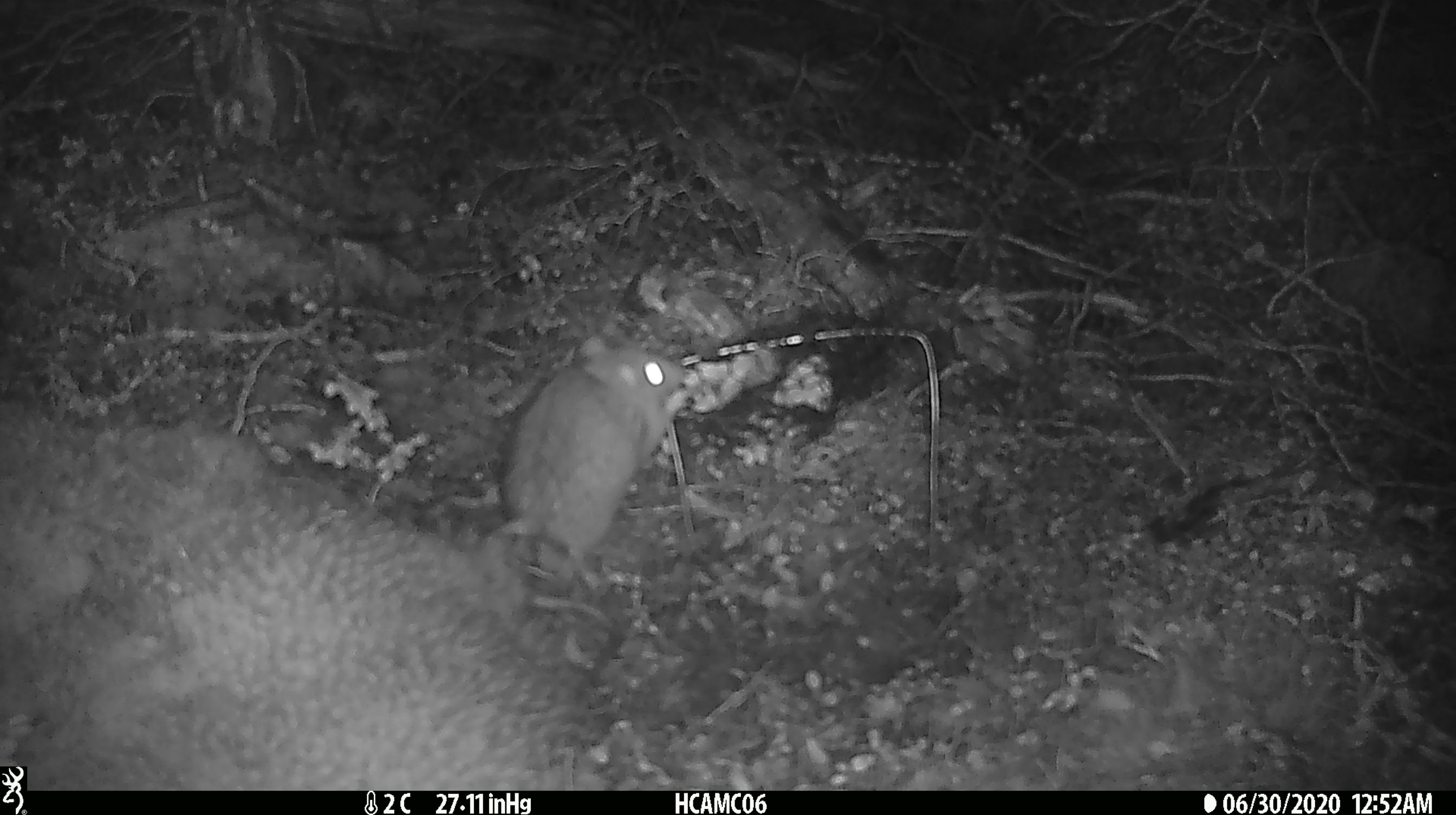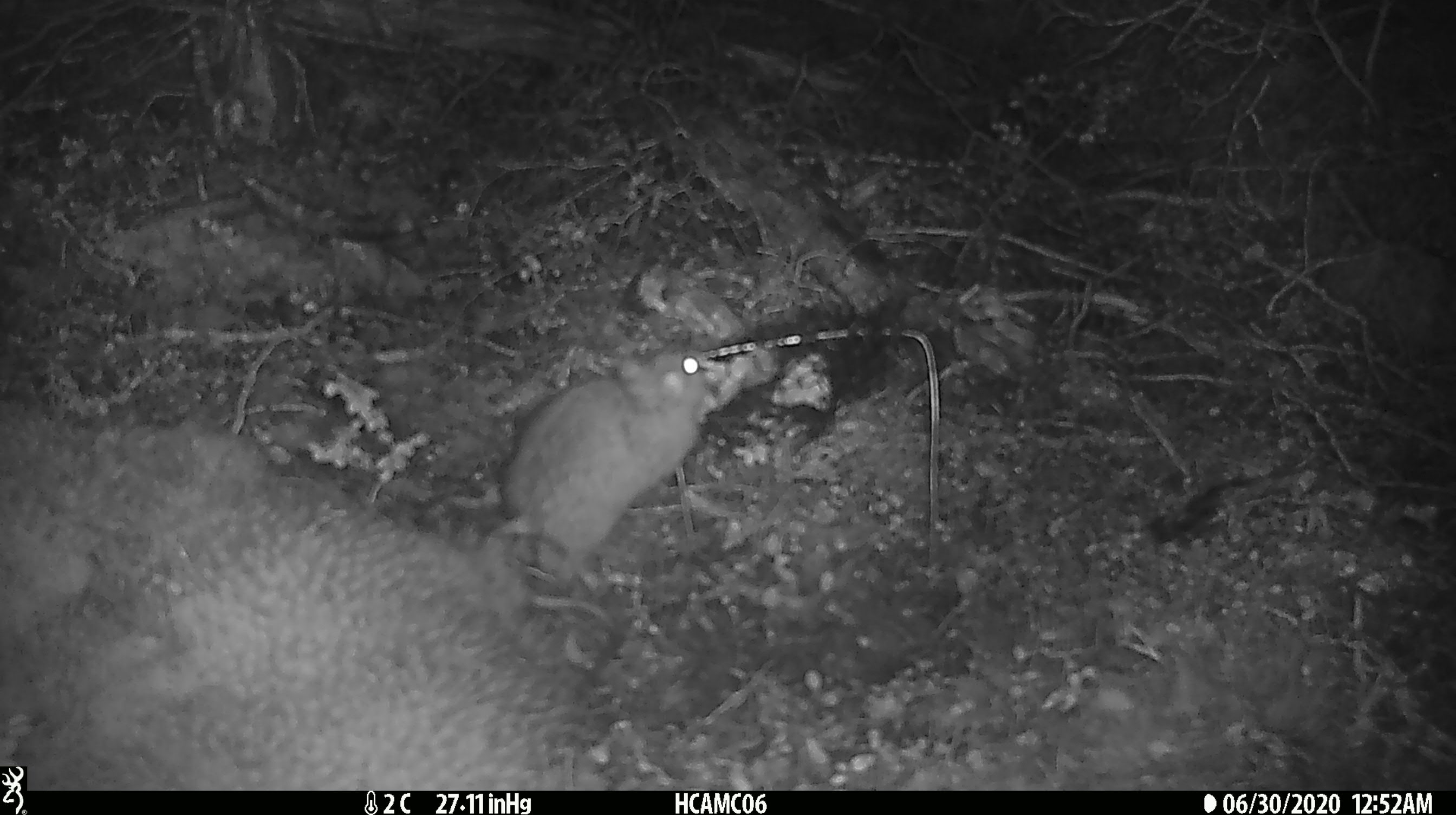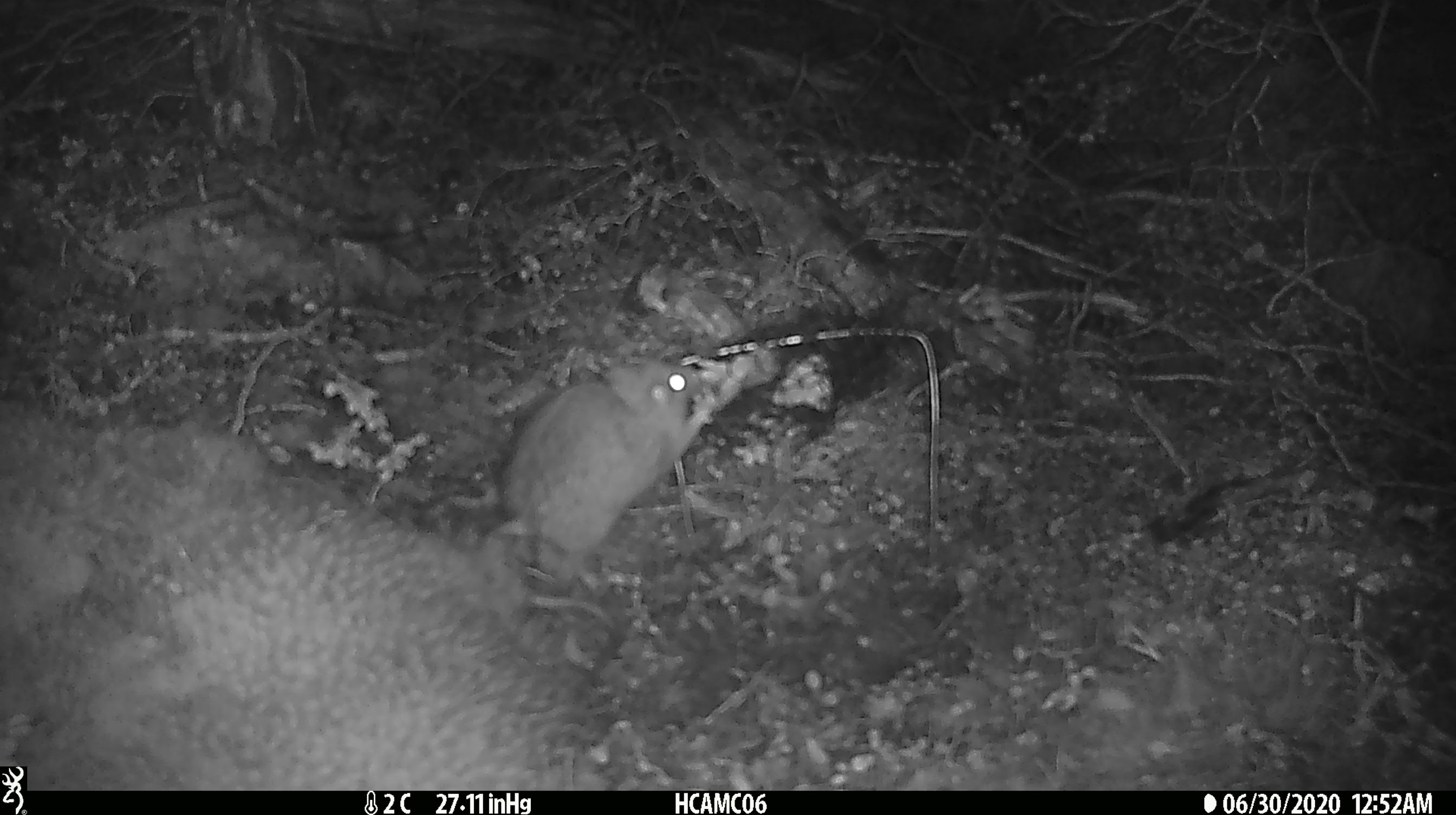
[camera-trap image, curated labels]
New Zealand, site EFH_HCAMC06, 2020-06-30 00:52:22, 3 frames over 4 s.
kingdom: Animalia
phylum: Chordata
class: Mammalia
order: Rodentia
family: Muridae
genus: Rattus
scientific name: Rattus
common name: rat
Rat (Rattus).